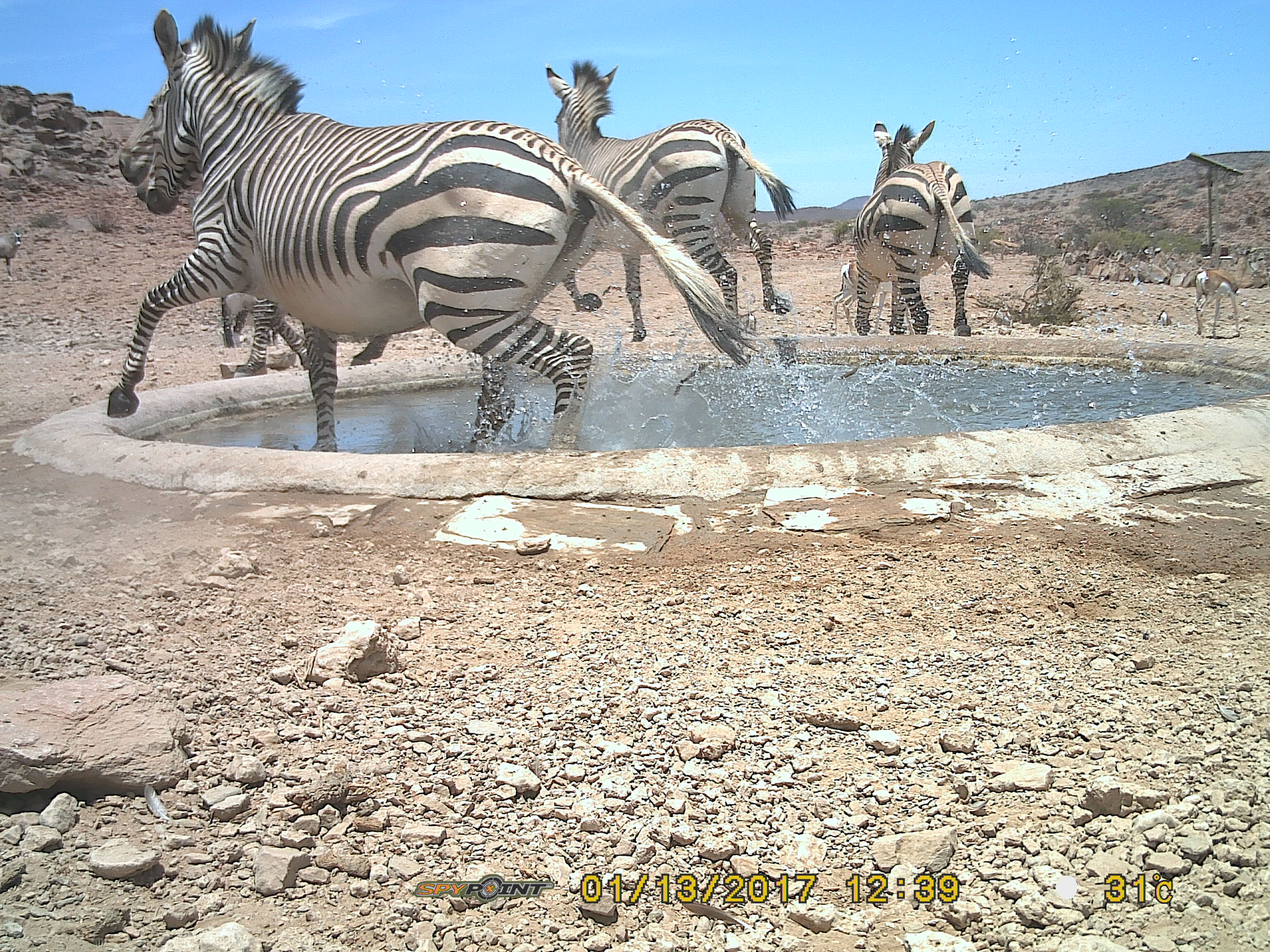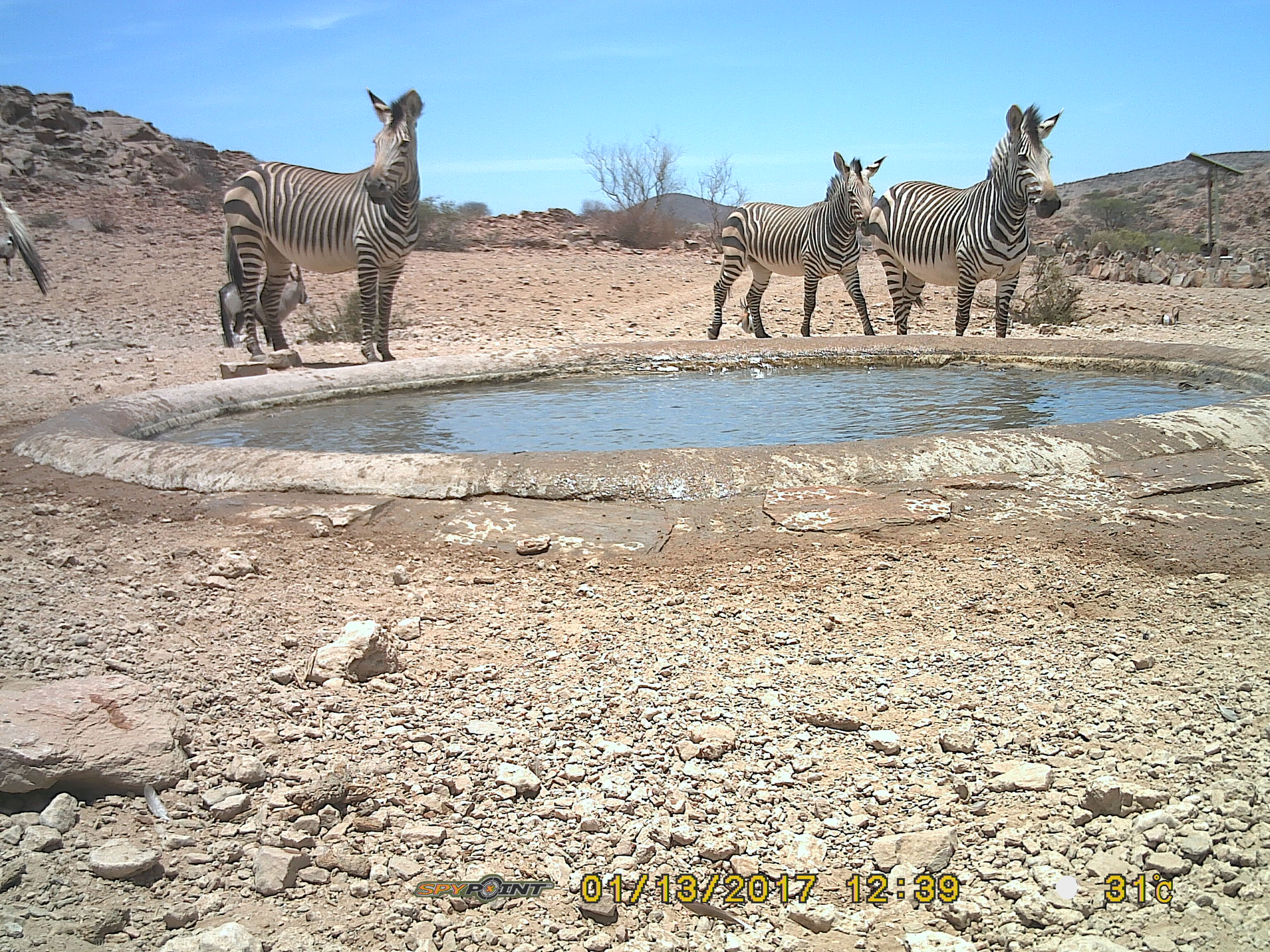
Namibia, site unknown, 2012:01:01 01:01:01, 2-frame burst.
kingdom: Animalia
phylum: Chordata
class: Mammalia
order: Perissodactyla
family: Equidae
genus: Equus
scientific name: Equus zebra hartmannae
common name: hartmann's mountain zebra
Equus zebra hartmannae (hartmann's mountain zebra).